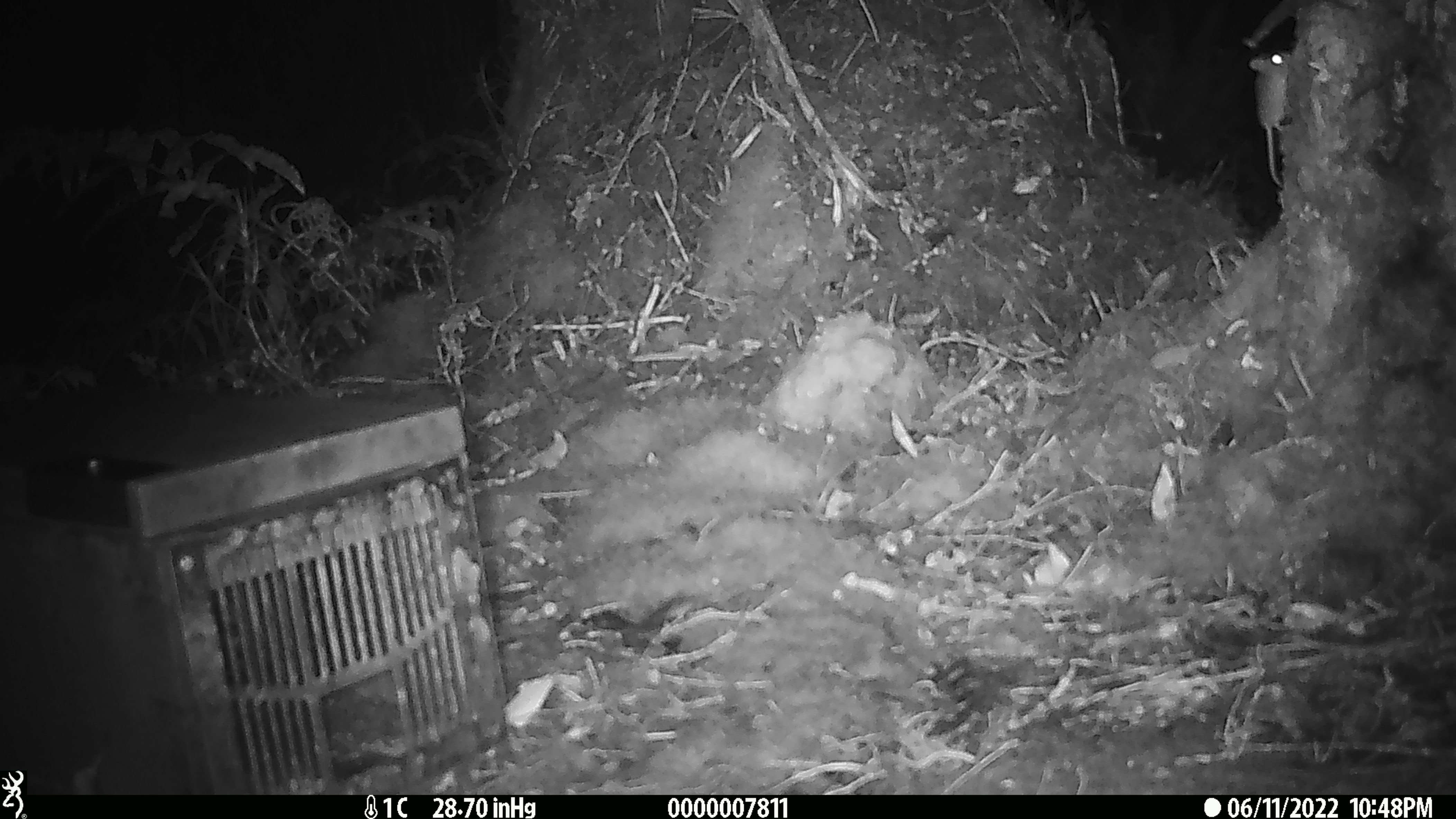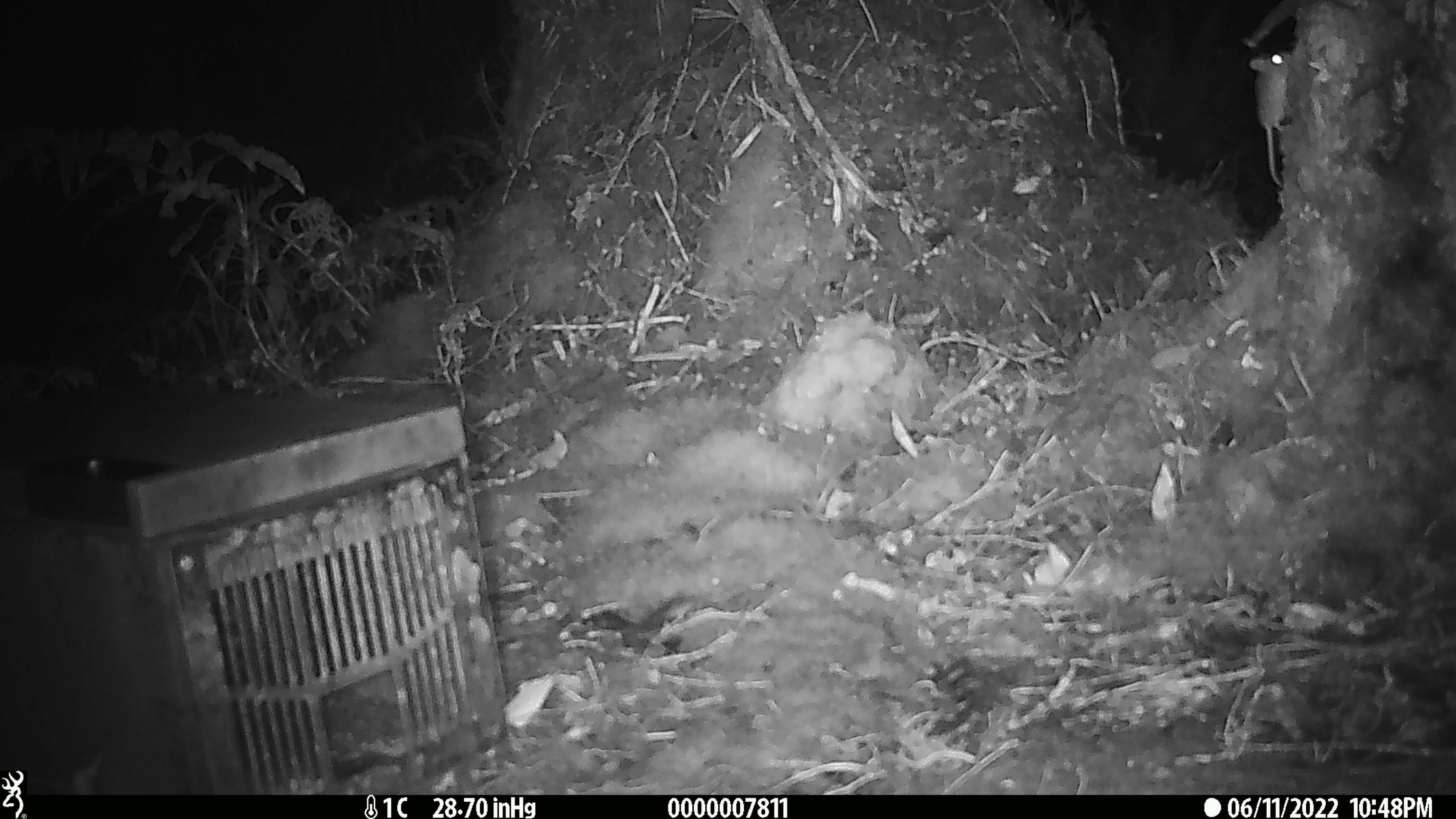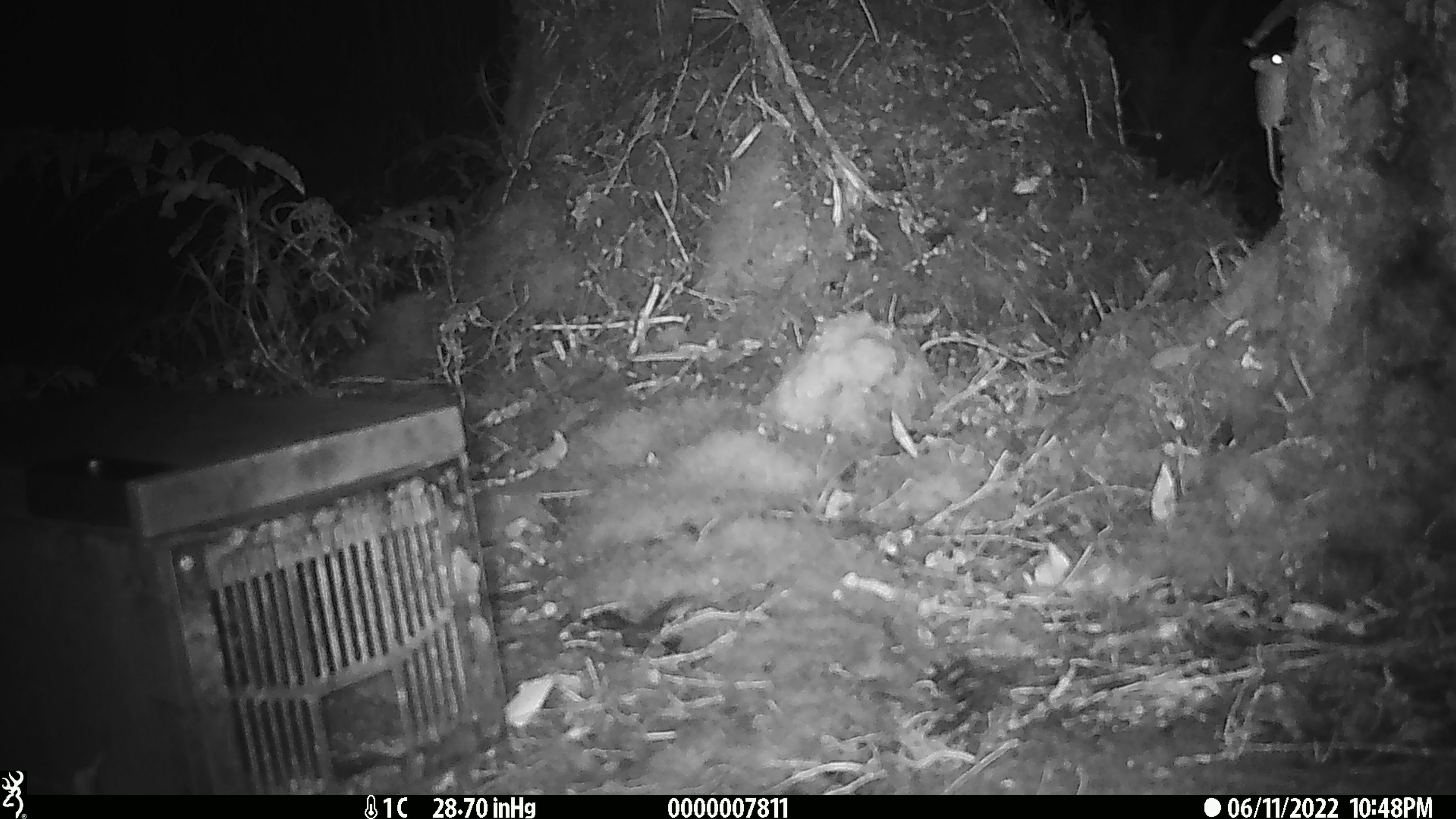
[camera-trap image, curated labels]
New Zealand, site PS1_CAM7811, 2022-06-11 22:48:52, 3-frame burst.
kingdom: Animalia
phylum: Chordata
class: Mammalia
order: Rodentia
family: Muridae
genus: Mus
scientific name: Mus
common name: mouse